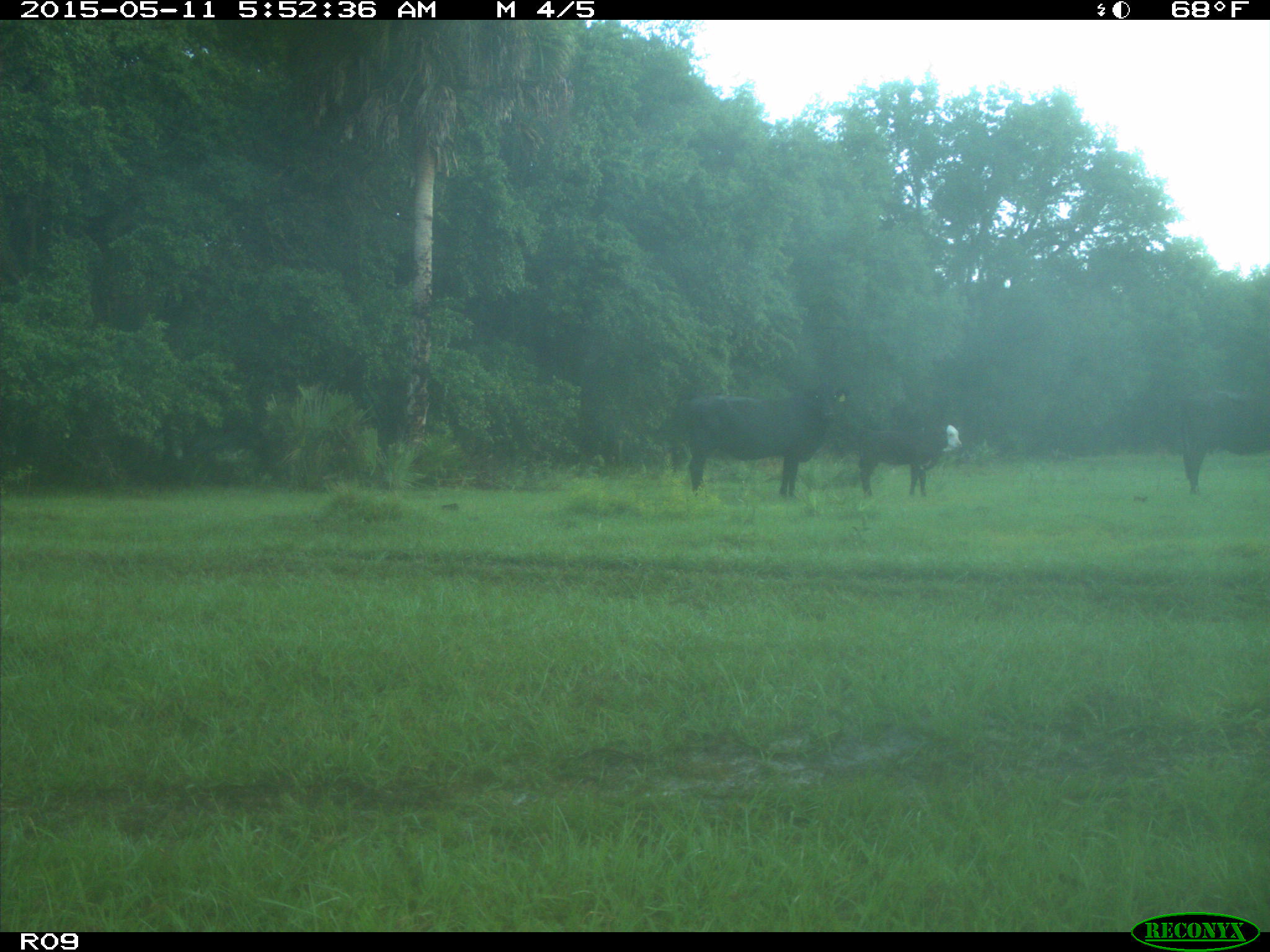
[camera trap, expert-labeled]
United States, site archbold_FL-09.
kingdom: Animalia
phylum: Chordata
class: Mammalia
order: Artiodactyla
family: Bovidae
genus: Bos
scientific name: Bos taurus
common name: domestic cow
Bos taurus (domestic cow).